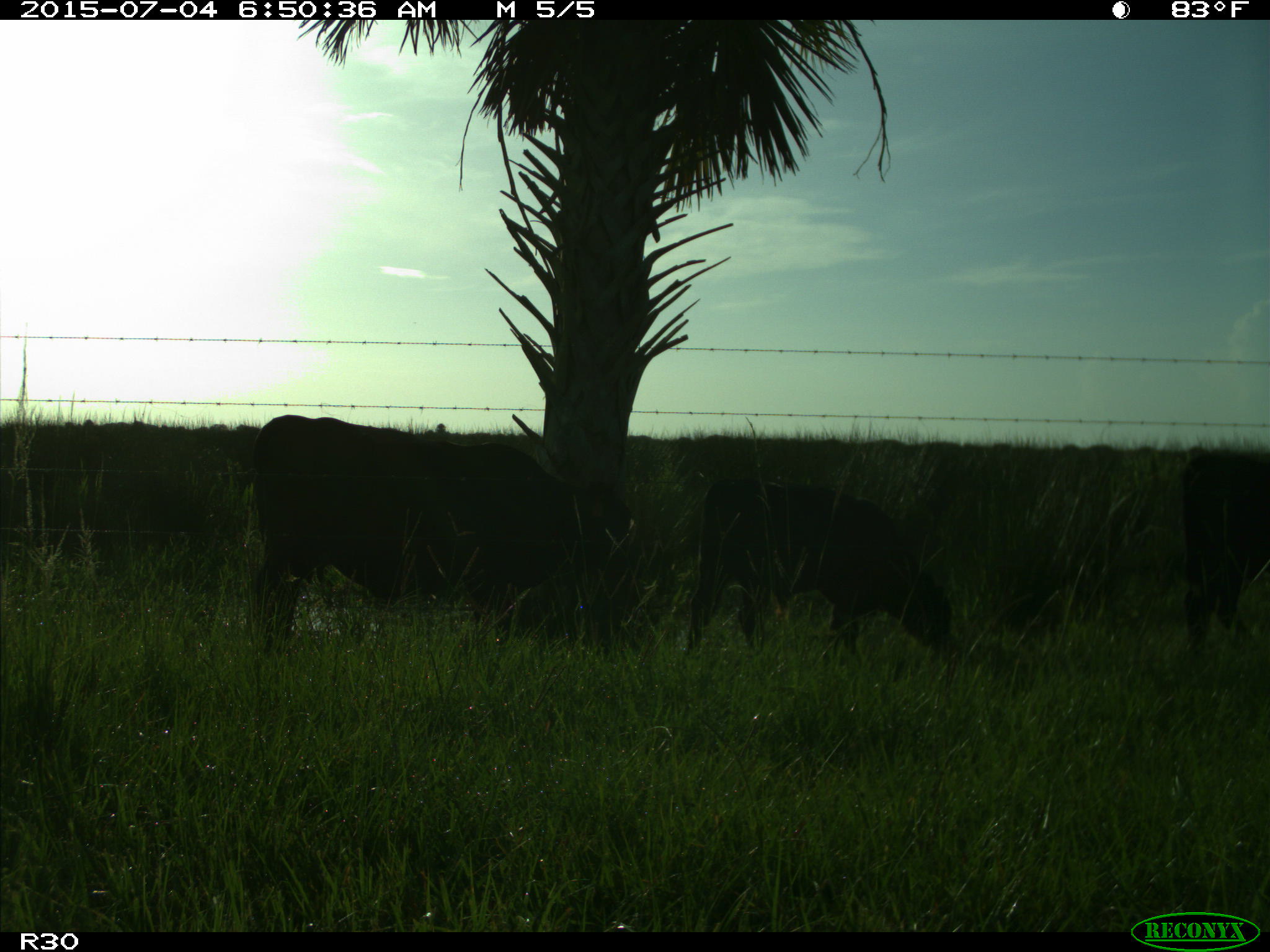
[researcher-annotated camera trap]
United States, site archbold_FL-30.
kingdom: Animalia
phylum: Chordata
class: Mammalia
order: Artiodactyla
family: Bovidae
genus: Bos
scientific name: Bos taurus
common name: domestic cow